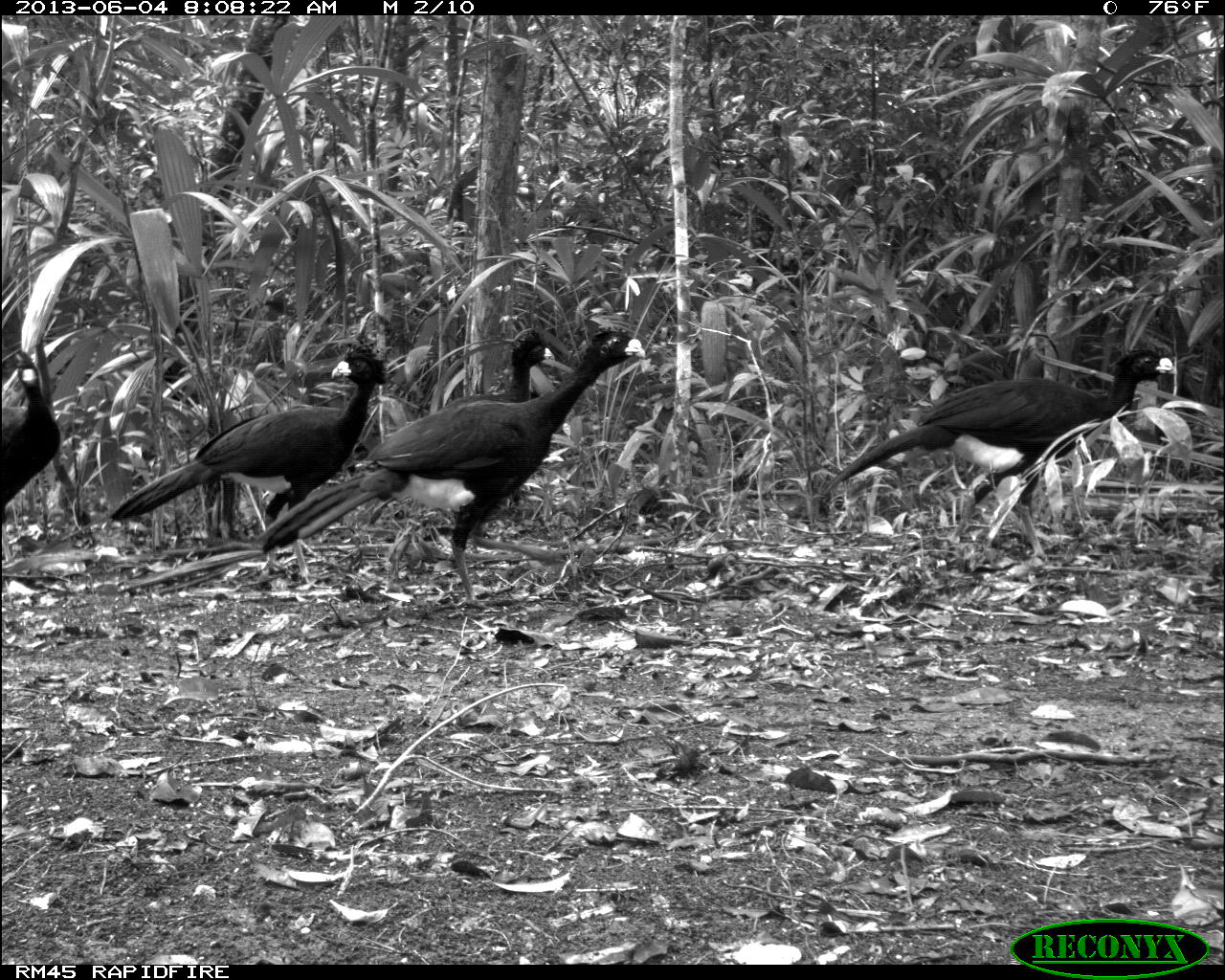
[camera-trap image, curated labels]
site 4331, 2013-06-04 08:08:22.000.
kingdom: Animalia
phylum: Chordata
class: Aves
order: Galliformes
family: Cracidae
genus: Crax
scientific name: Crax rubra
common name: great curassow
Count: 5.